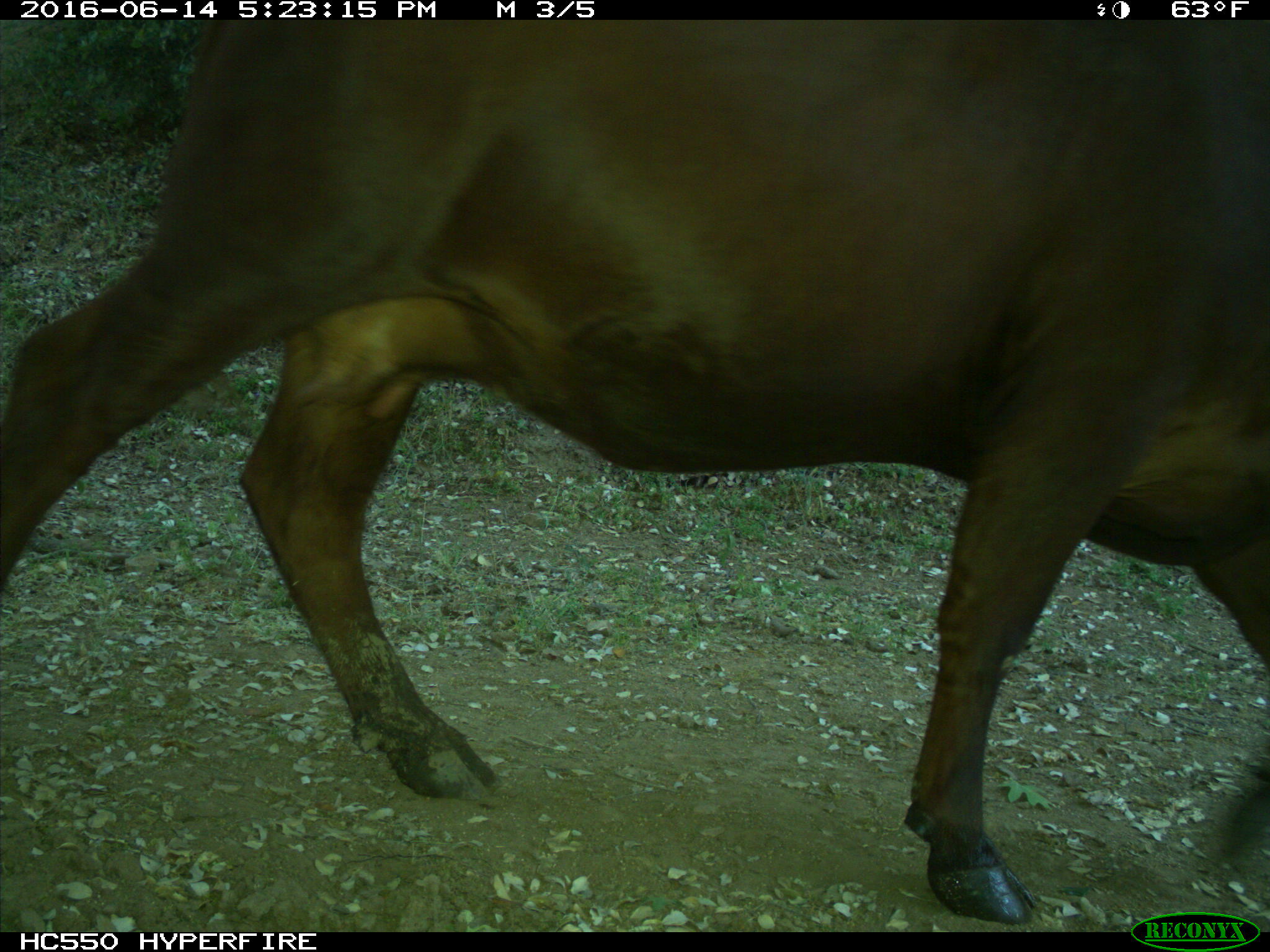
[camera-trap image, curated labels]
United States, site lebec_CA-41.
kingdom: Animalia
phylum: Chordata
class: Mammalia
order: Artiodactyla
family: Bovidae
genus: Bos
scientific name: Bos taurus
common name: domestic cow